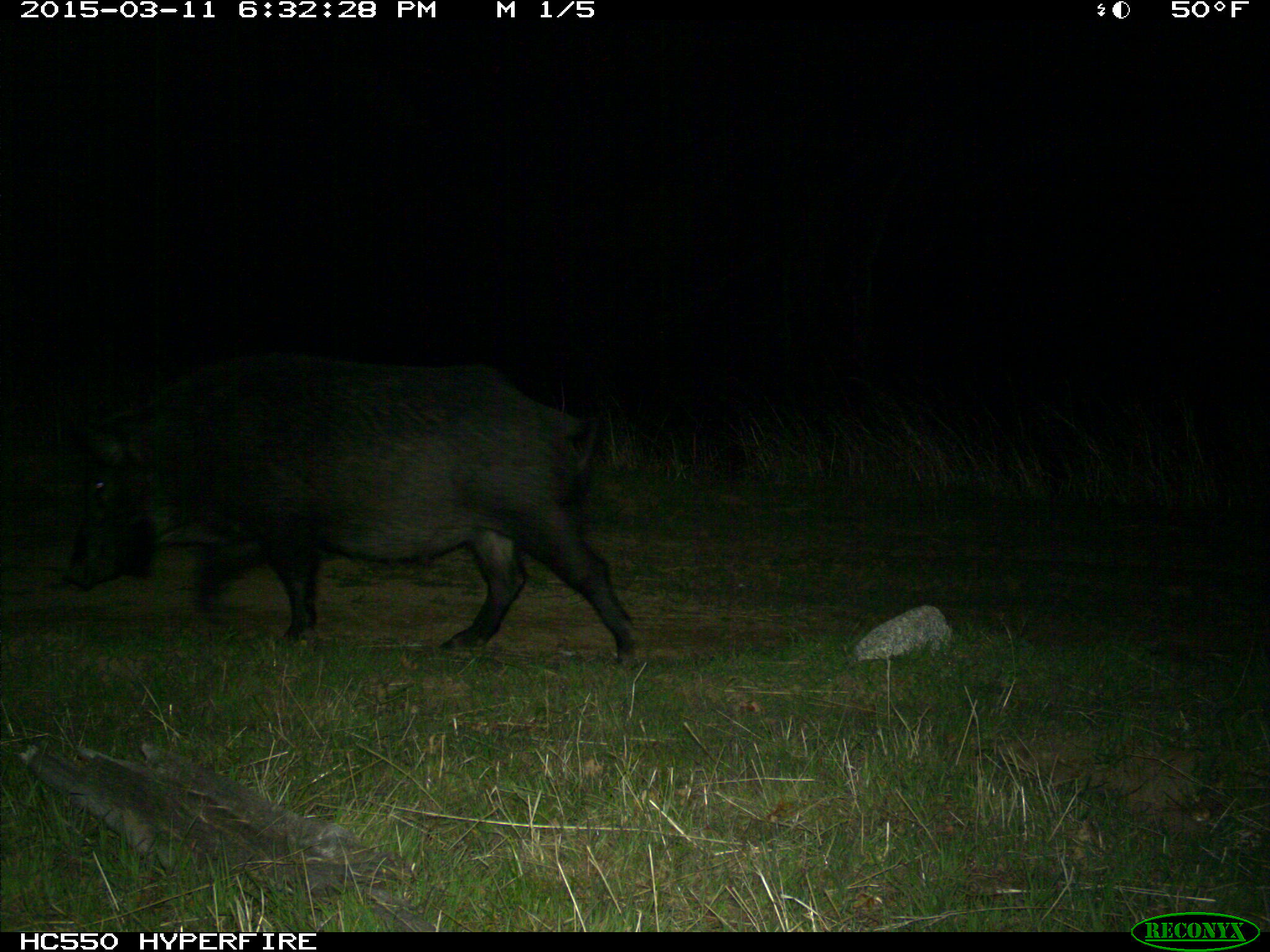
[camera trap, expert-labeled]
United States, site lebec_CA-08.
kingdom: Animalia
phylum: Chordata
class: Mammalia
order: Artiodactyla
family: Suidae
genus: Sus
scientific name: Sus scrofa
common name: wild boar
Sus scrofa (wild boar).